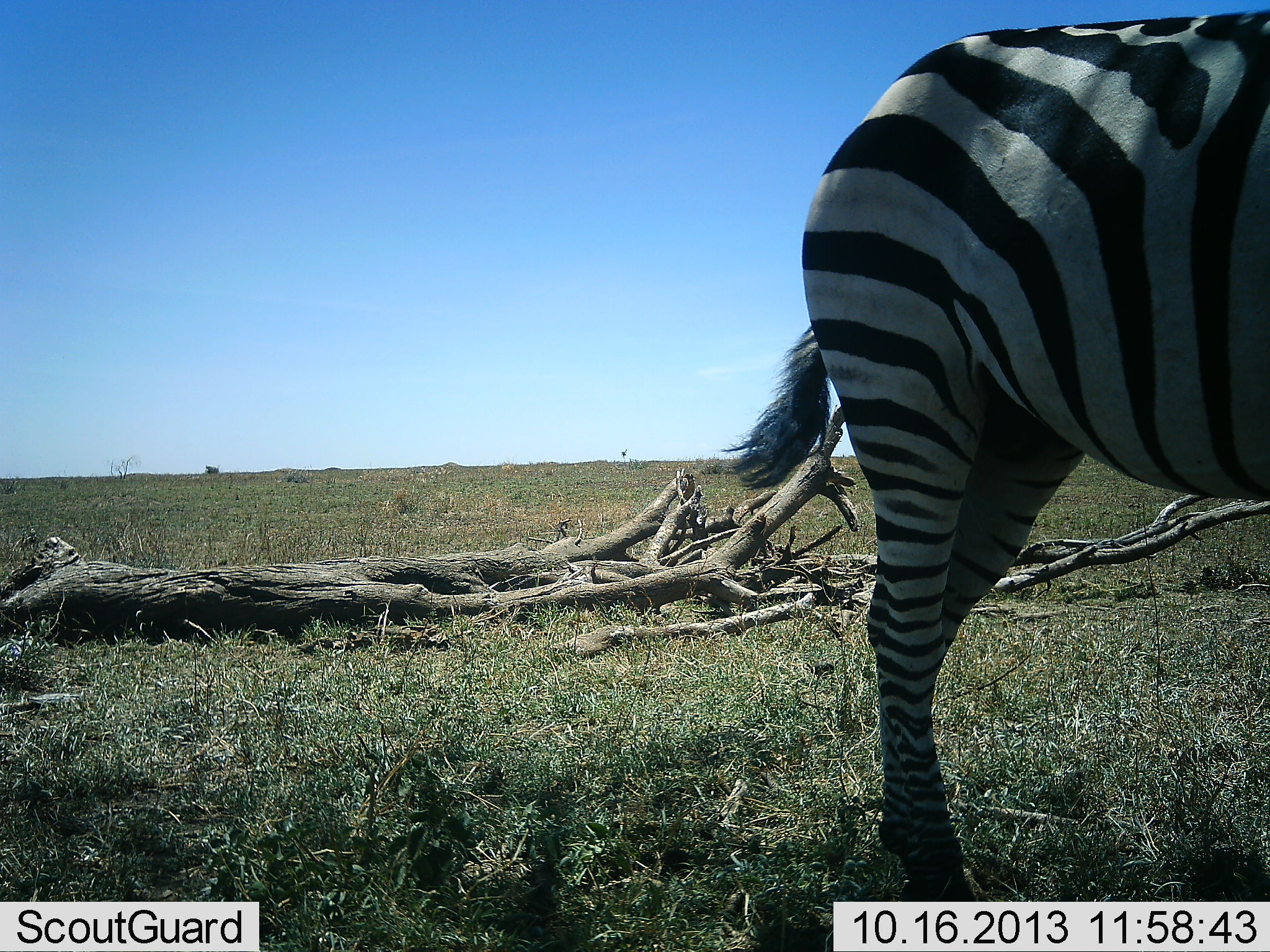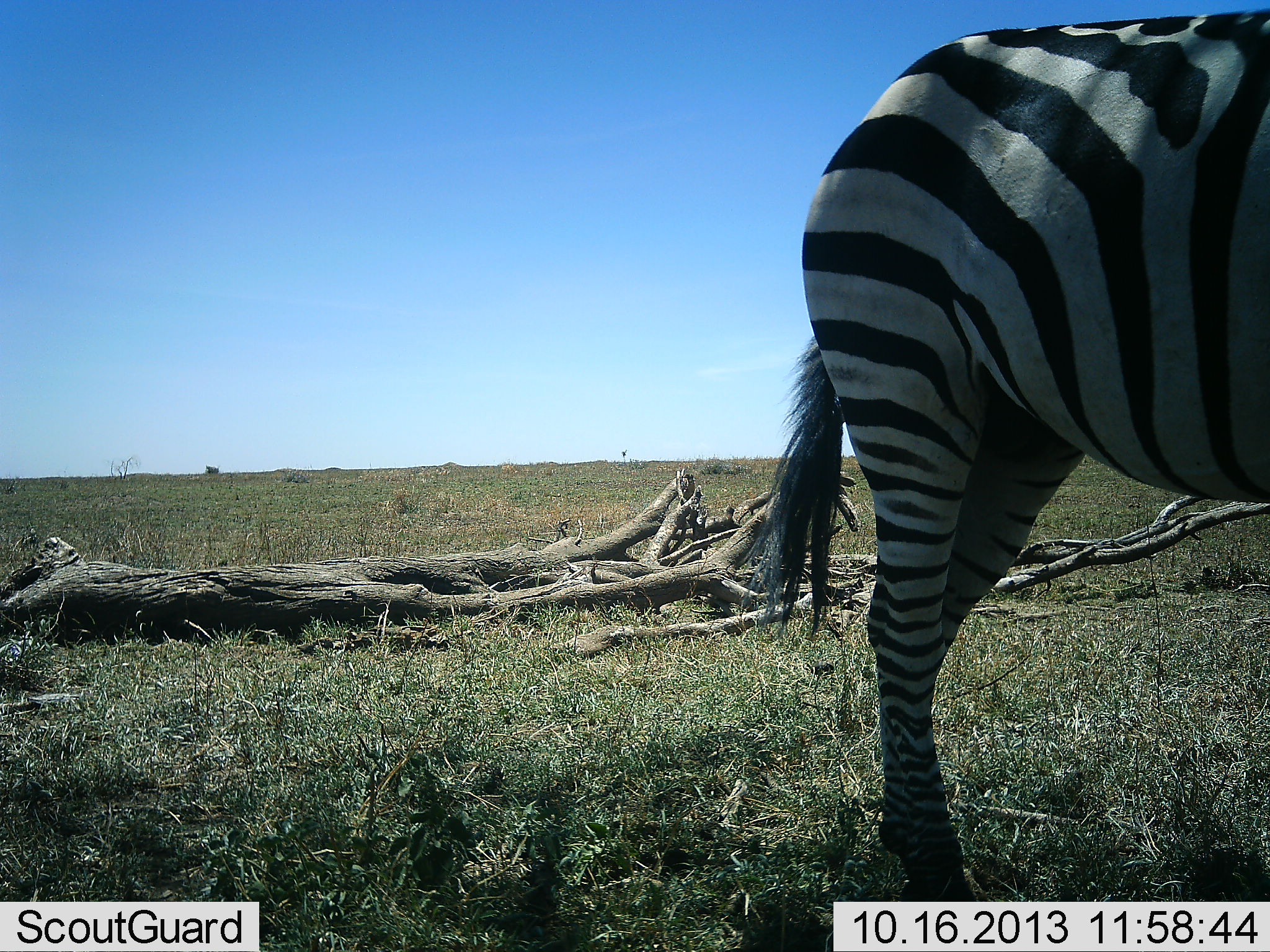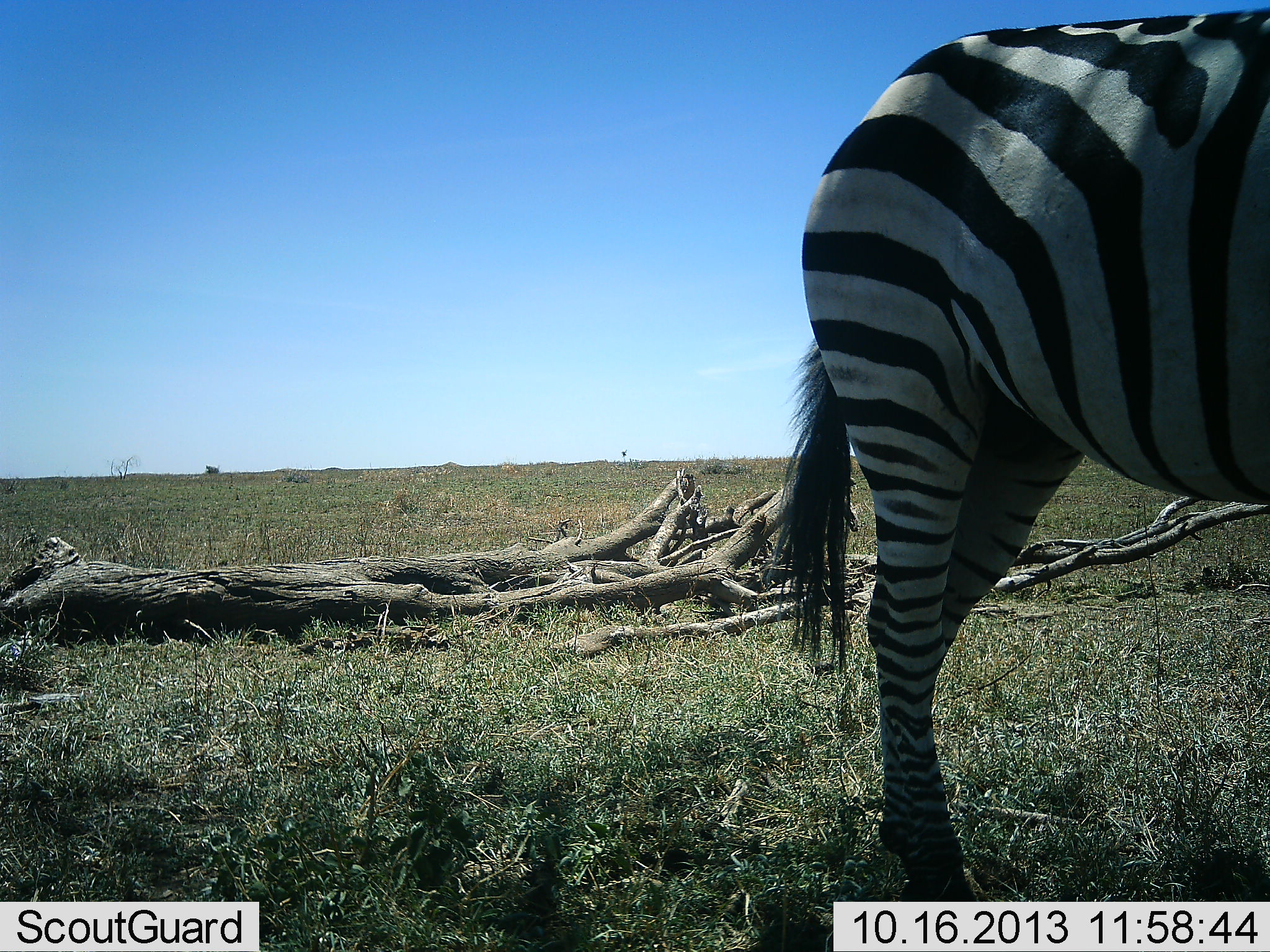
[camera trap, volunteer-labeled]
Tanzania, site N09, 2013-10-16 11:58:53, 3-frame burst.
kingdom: Animalia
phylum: Chordata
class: Mammalia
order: Perissodactyla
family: Equidae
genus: Equus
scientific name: Equus quagga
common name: plains zebra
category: zebra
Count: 1.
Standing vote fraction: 96%.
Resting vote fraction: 0%.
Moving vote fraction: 4%.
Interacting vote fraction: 0%.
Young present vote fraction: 0%.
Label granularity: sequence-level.